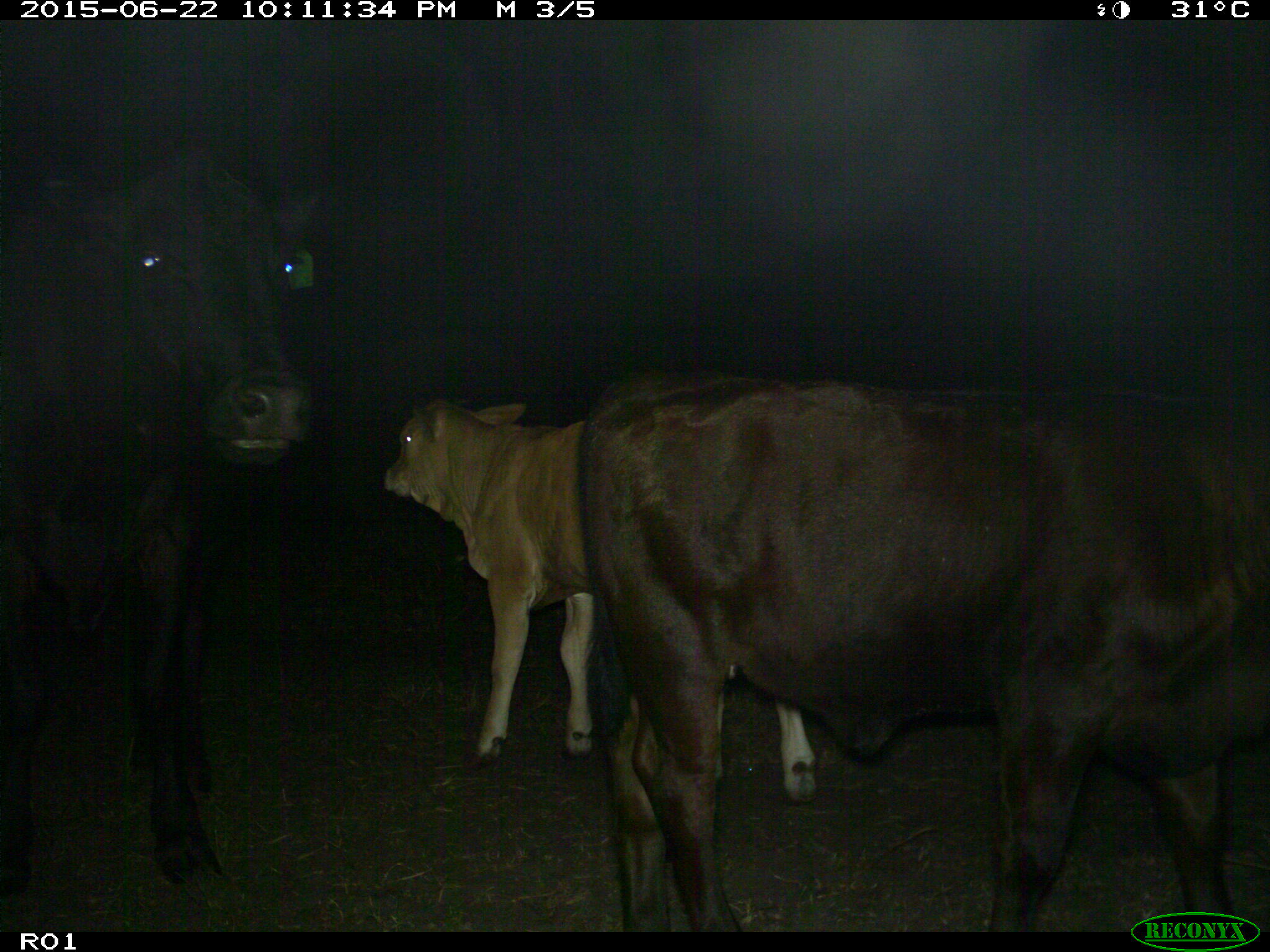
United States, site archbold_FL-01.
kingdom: Animalia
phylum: Chordata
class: Mammalia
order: Artiodactyla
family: Bovidae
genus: Bos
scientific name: Bos taurus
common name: domestic cow